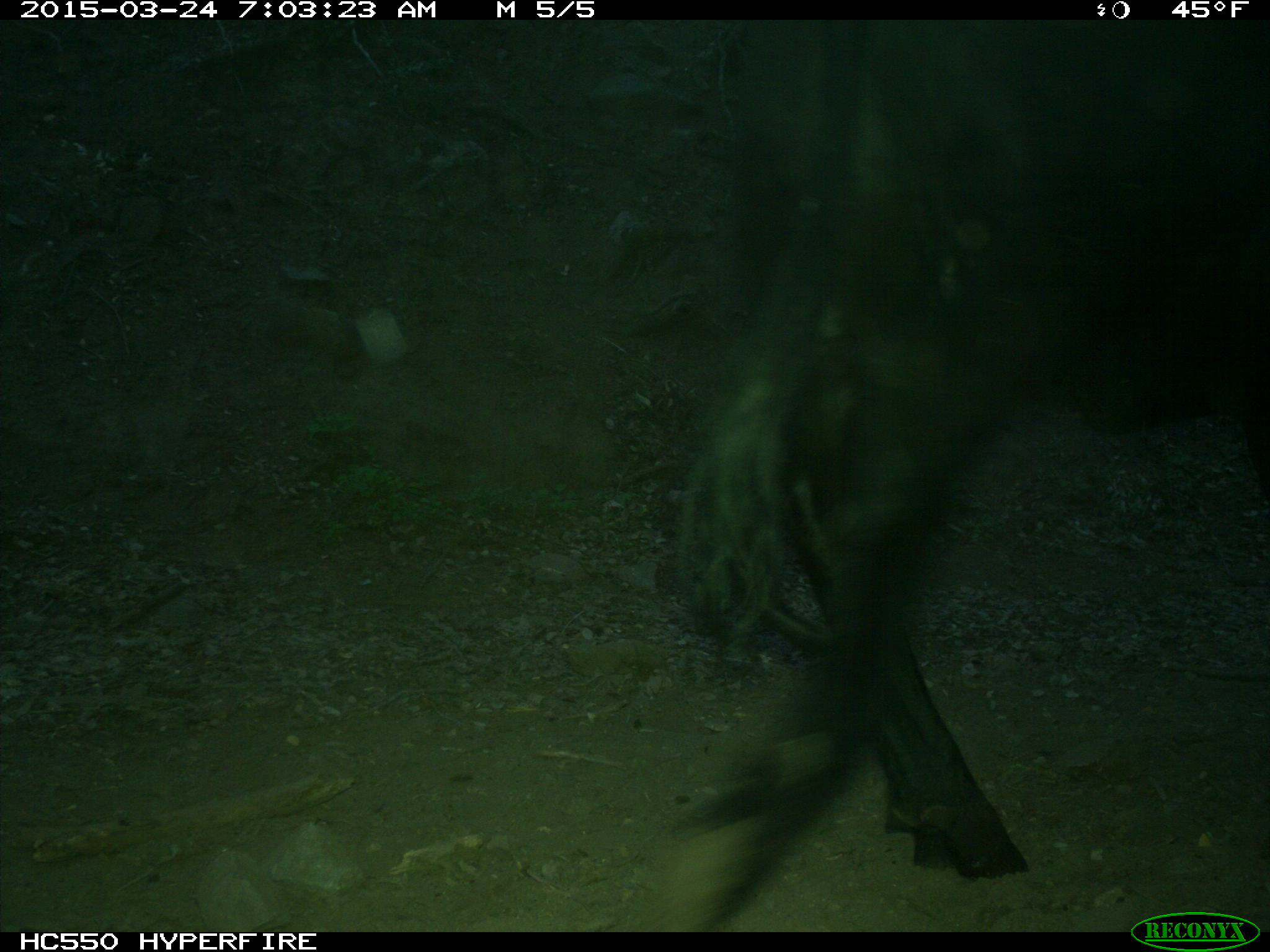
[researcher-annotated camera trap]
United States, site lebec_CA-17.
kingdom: Animalia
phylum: Chordata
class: Mammalia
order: Artiodactyla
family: Bovidae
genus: Bos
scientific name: Bos taurus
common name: domestic cow